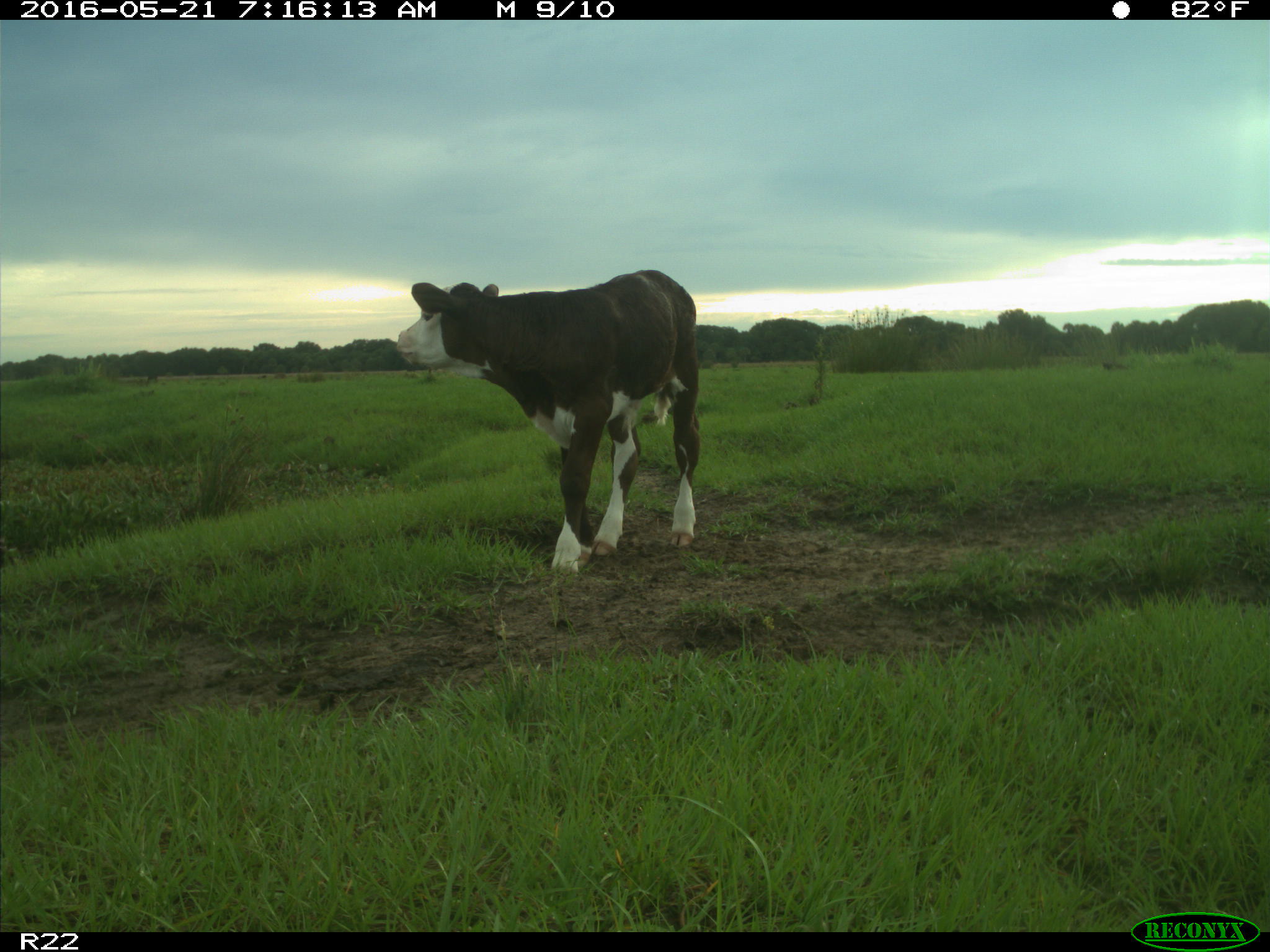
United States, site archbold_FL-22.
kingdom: Animalia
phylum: Chordata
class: Mammalia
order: Artiodactyla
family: Bovidae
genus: Bos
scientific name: Bos taurus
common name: domestic cow